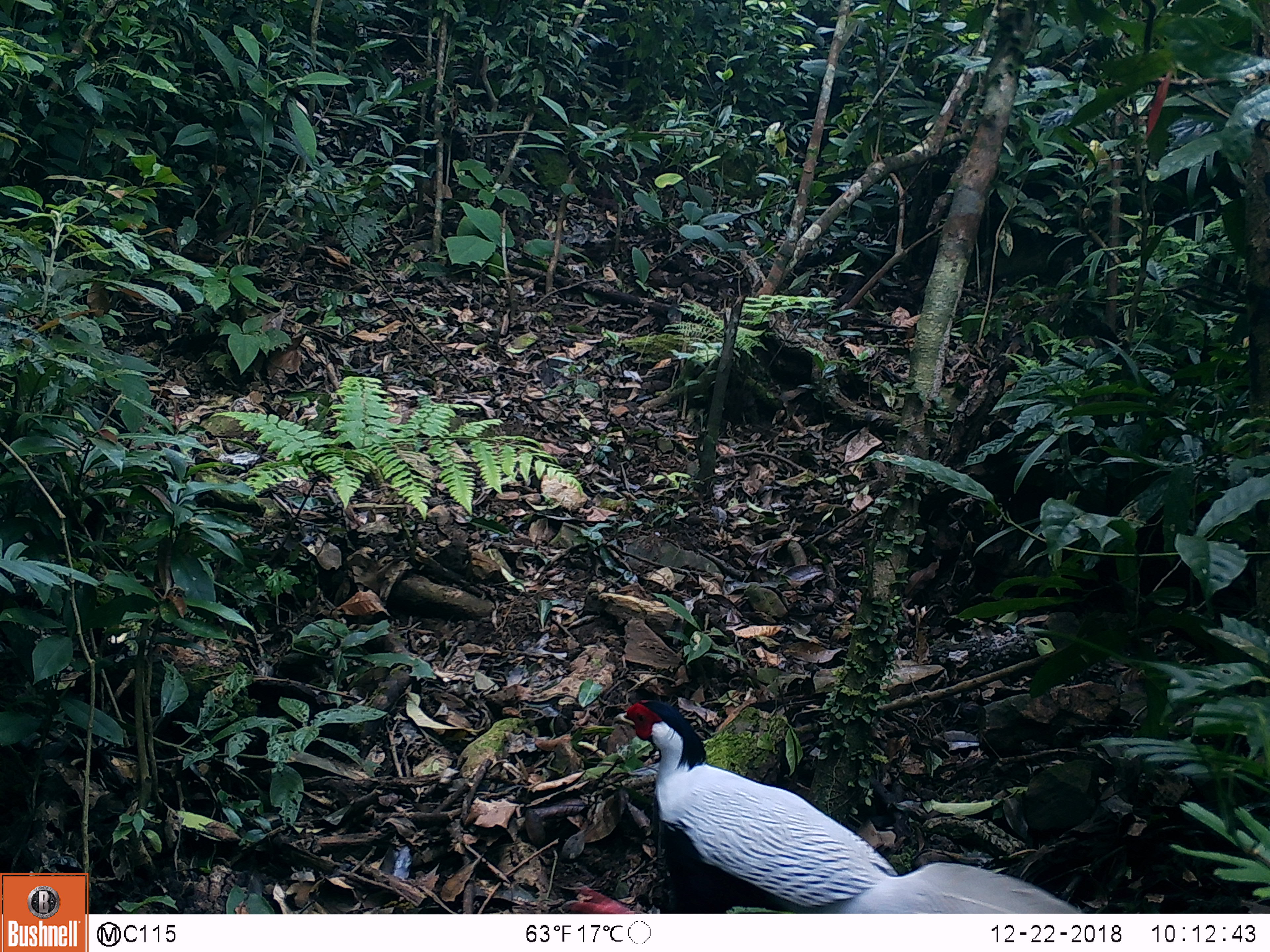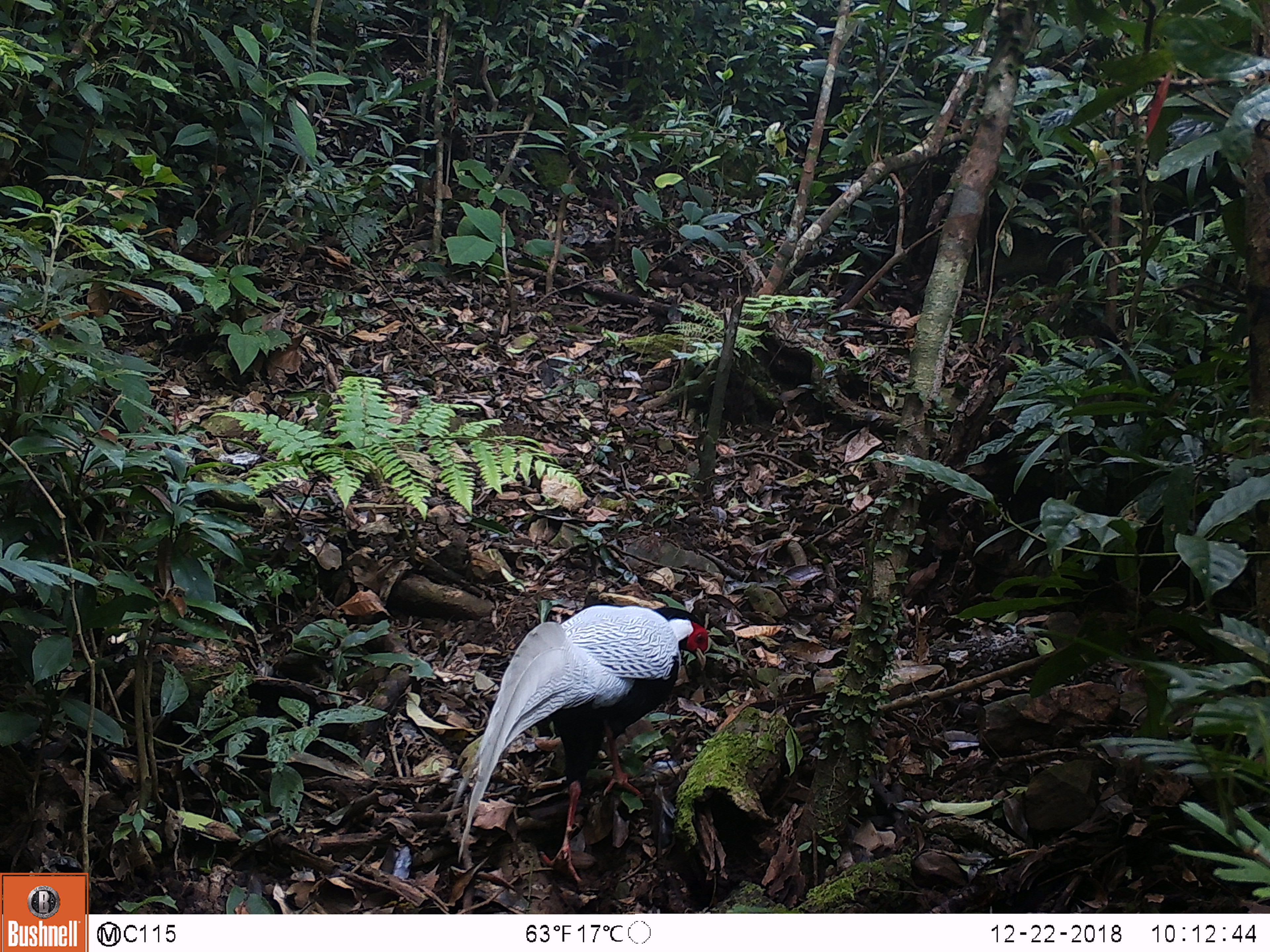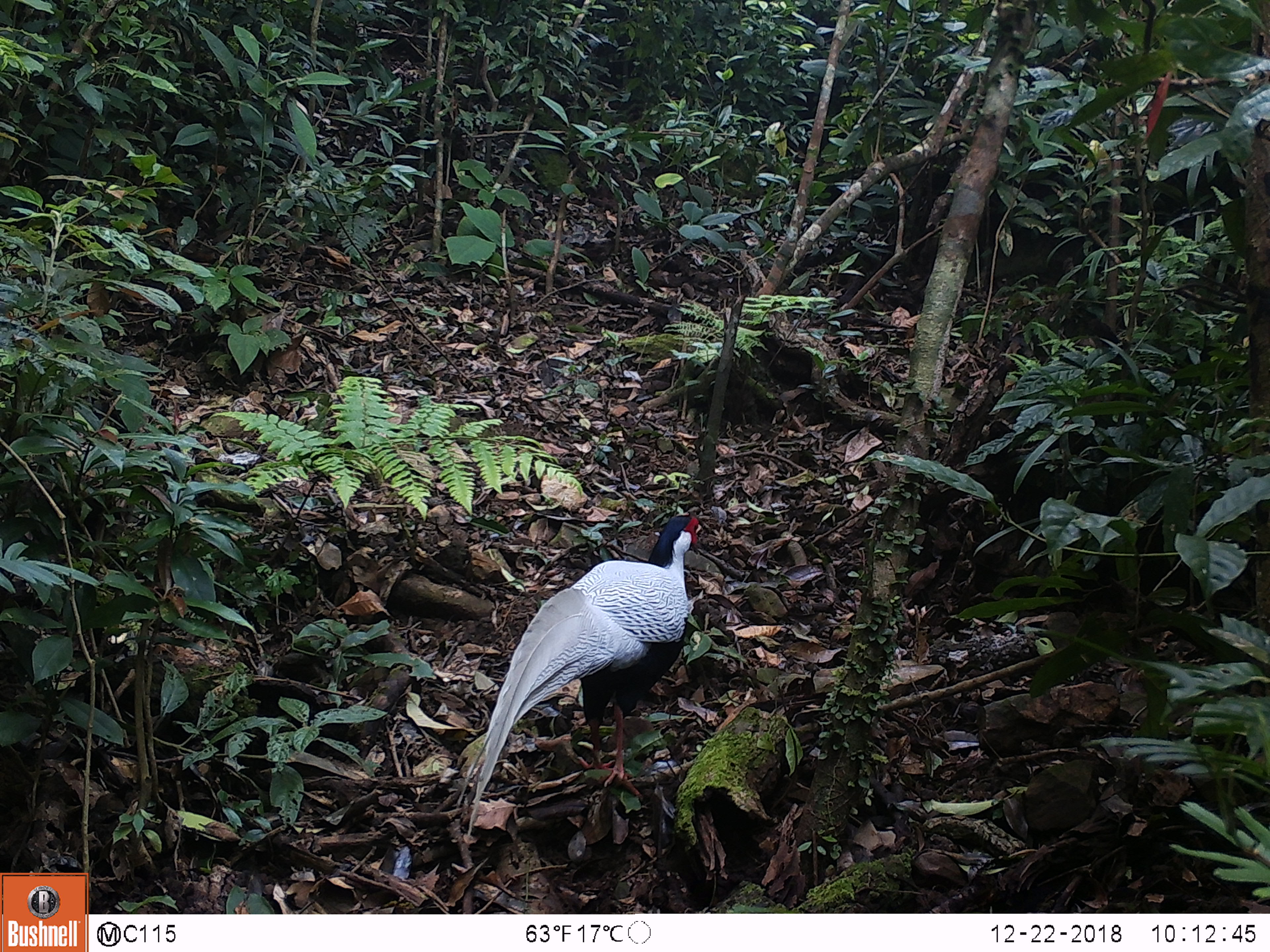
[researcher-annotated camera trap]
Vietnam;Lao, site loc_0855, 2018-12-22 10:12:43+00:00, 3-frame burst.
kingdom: Animalia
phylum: Chordata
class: Aves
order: Galliformes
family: Phasianidae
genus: Lophura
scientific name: Lophura nycthemera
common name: silver pheasant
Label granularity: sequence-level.